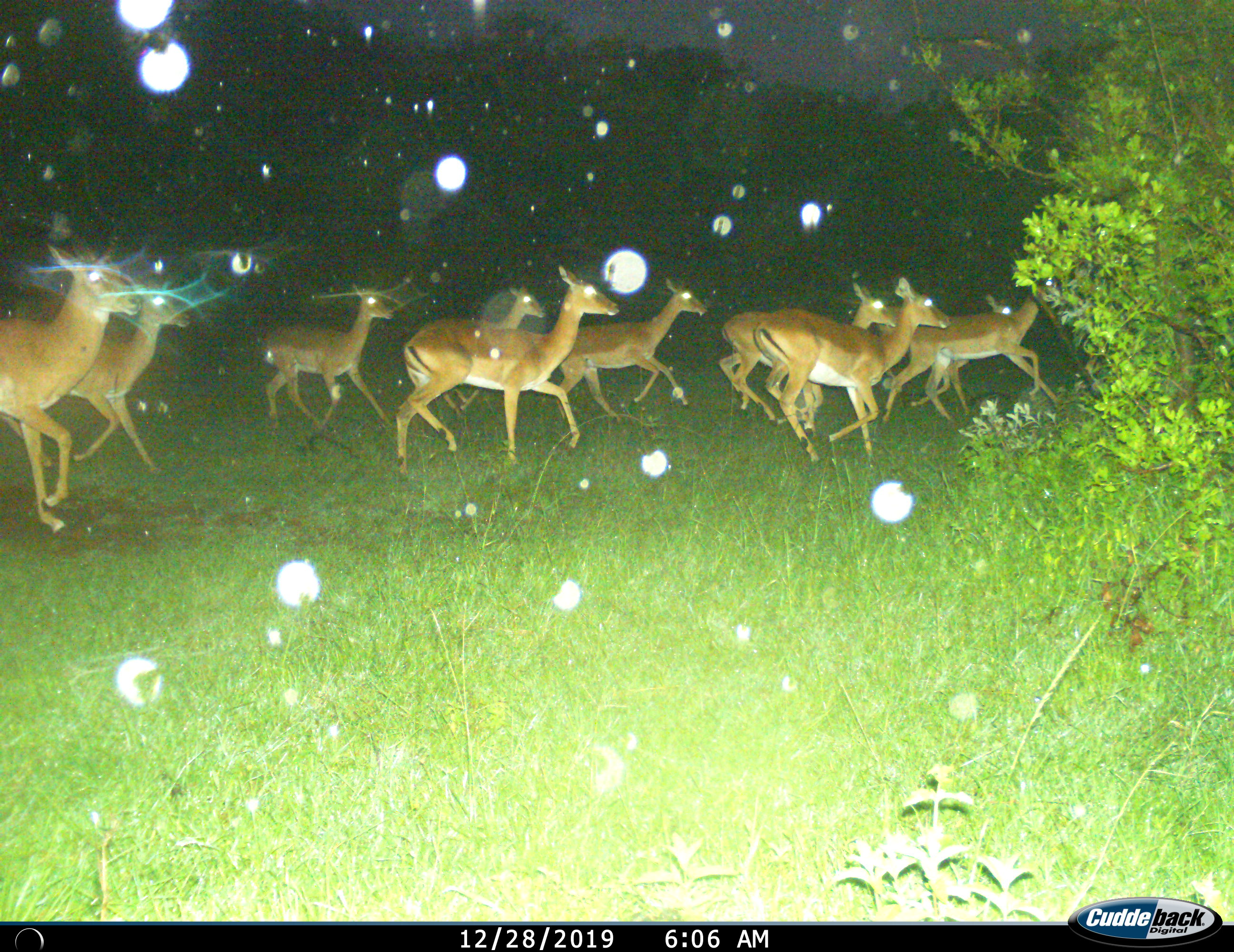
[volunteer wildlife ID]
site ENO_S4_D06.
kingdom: Animalia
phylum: Chordata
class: Mammalia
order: Artiodactyla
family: Bovidae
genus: Aepyceros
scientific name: Aepyceros melampus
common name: impala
Impala (Aepyceros melampus), count 10. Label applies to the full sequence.